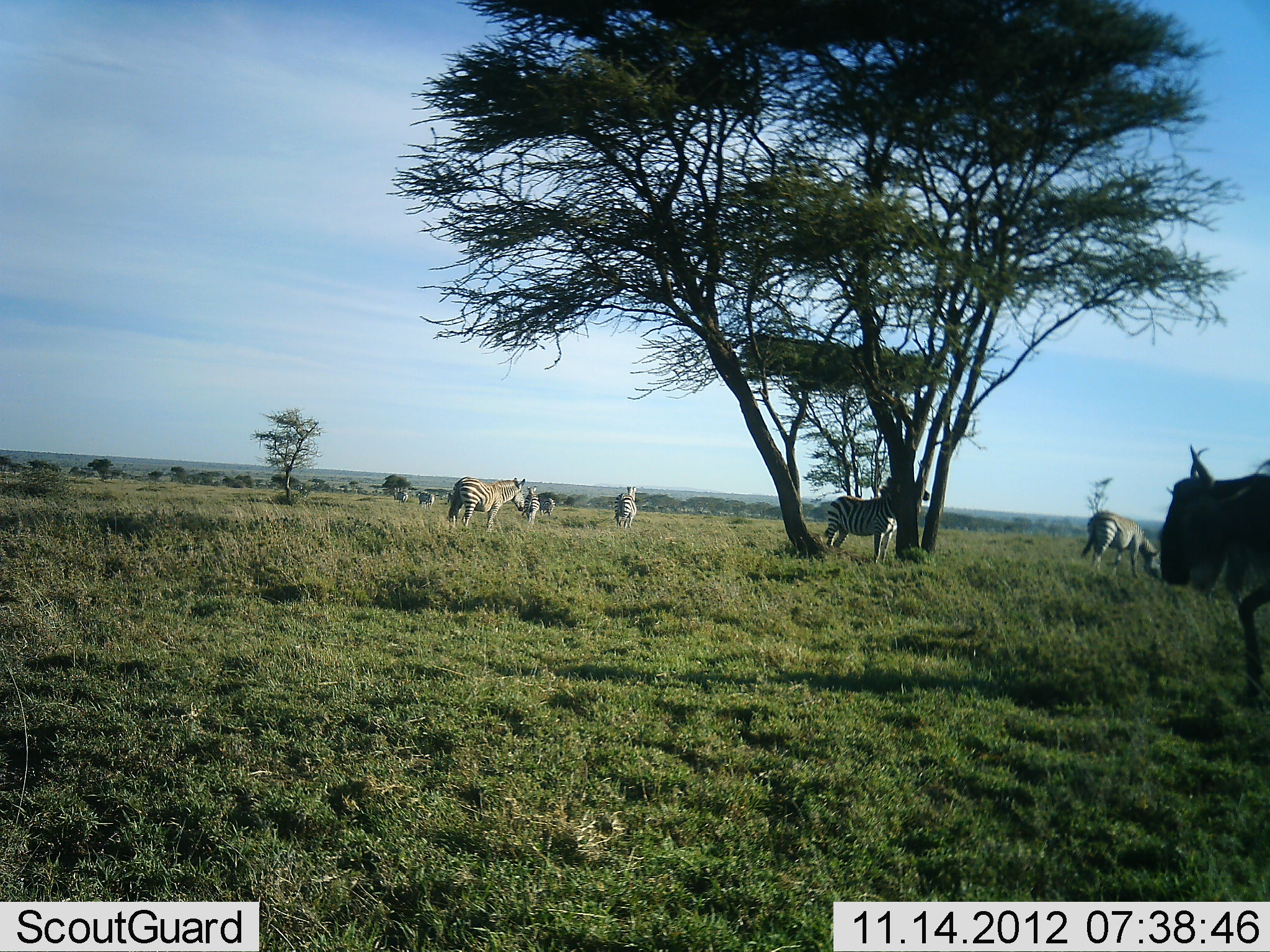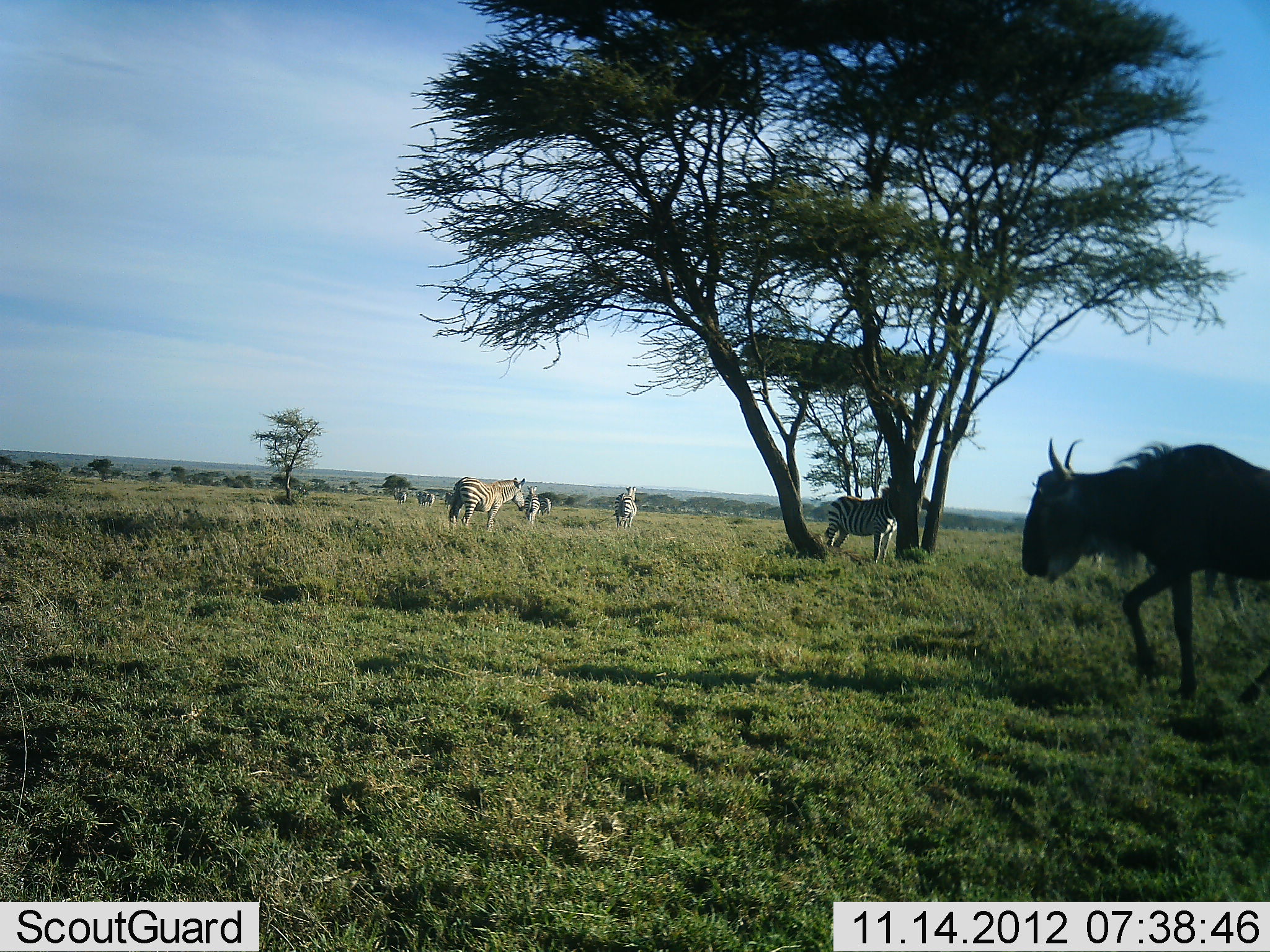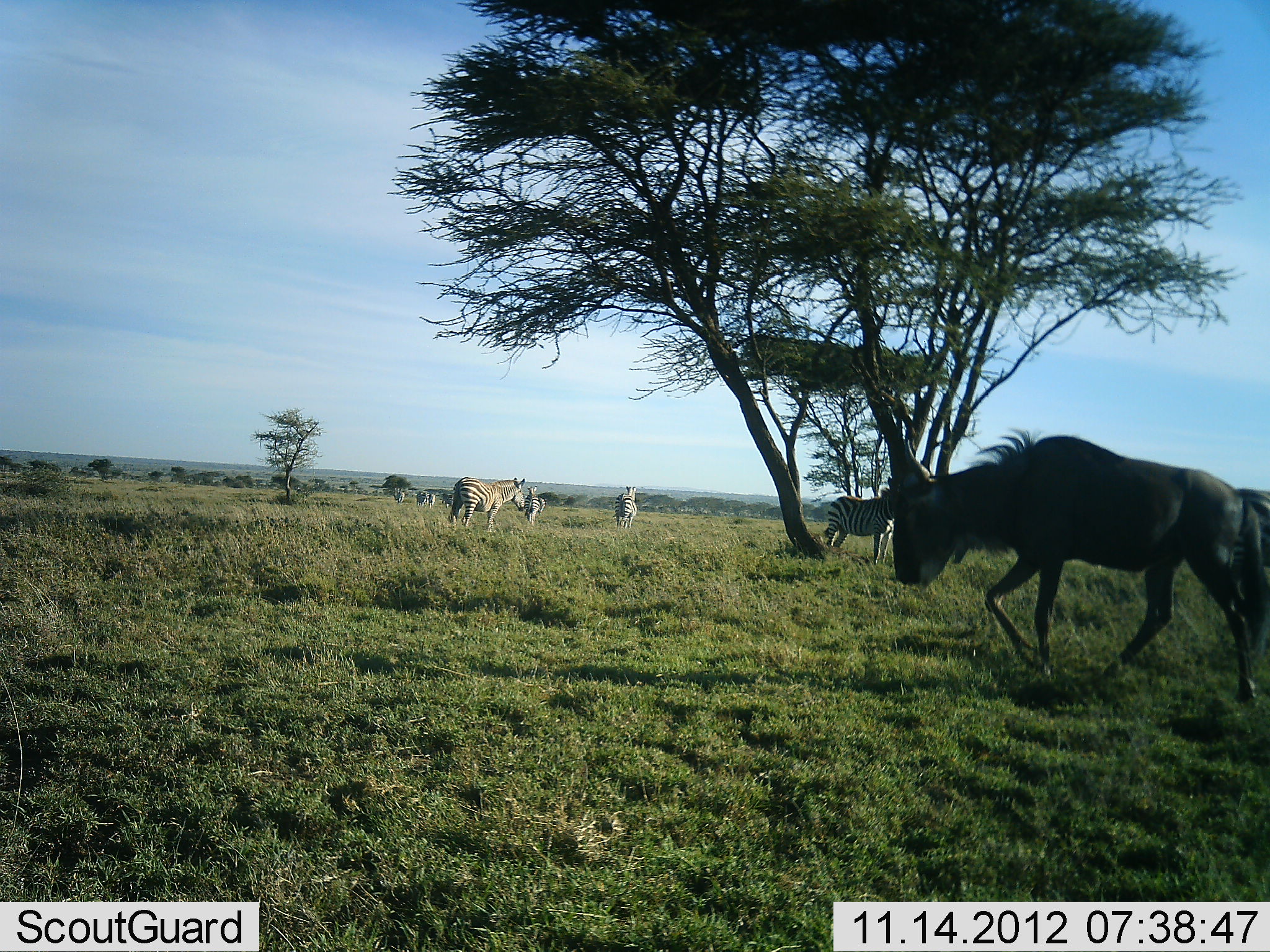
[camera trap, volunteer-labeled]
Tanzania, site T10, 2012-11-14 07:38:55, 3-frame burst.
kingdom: Animalia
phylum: Chordata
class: Mammalia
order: Artiodactyla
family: Bovidae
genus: Connochaetes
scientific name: Connochaetes taurinus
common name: blue wildebeest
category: wildebeest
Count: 1.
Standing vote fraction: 0%.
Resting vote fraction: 0%.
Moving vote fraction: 100%.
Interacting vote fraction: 0%.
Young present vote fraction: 0%.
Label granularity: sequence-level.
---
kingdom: Animalia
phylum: Chordata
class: Mammalia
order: Perissodactyla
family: Equidae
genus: Equus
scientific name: Equus quagga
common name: plains zebra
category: zebra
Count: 7.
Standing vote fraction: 92%.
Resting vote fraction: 0%.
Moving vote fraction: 8%.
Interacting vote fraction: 17%.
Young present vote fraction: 0%.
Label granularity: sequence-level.